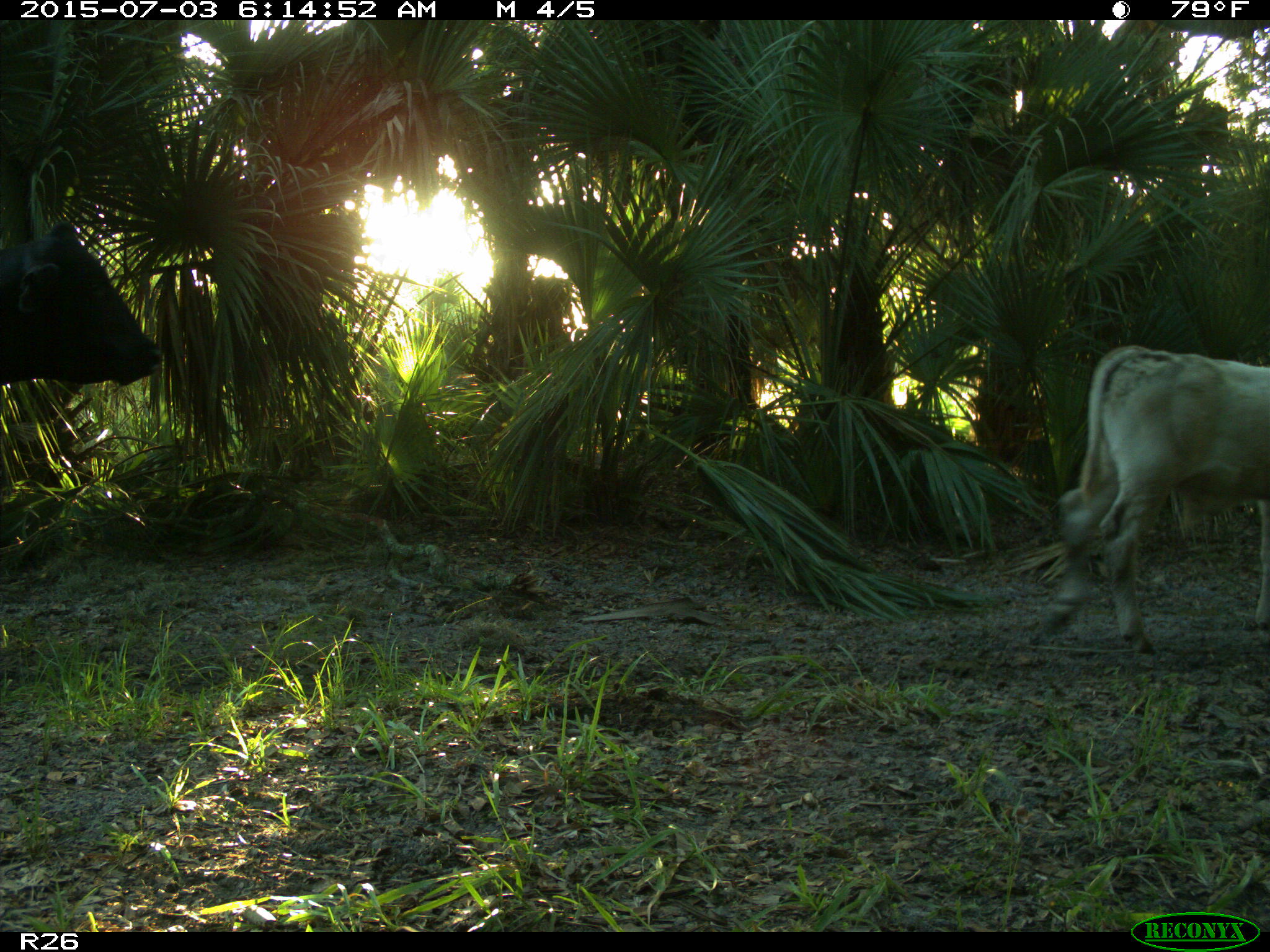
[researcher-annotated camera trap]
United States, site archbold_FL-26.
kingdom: Animalia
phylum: Chordata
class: Mammalia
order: Artiodactyla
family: Bovidae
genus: Bos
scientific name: Bos taurus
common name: domestic cow